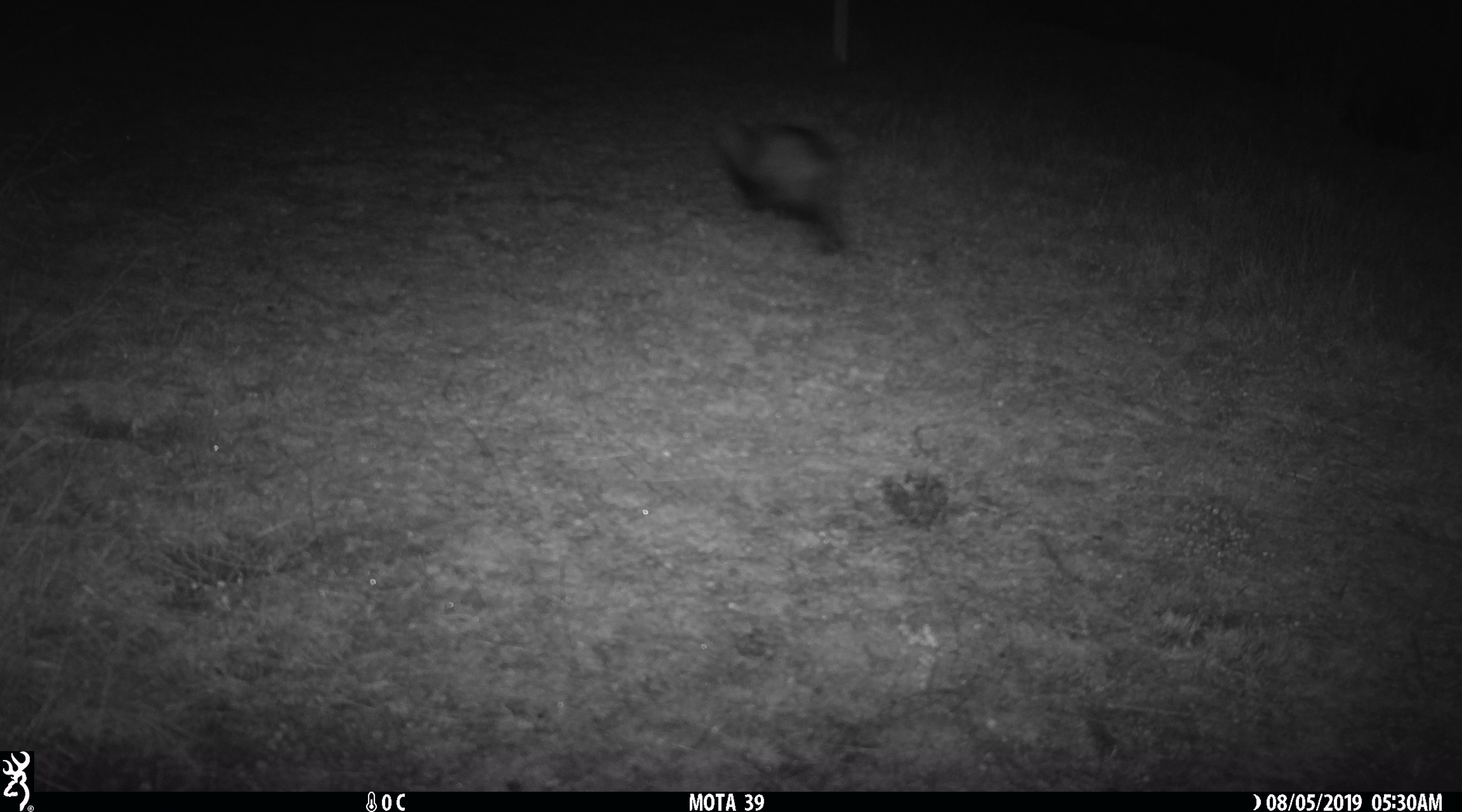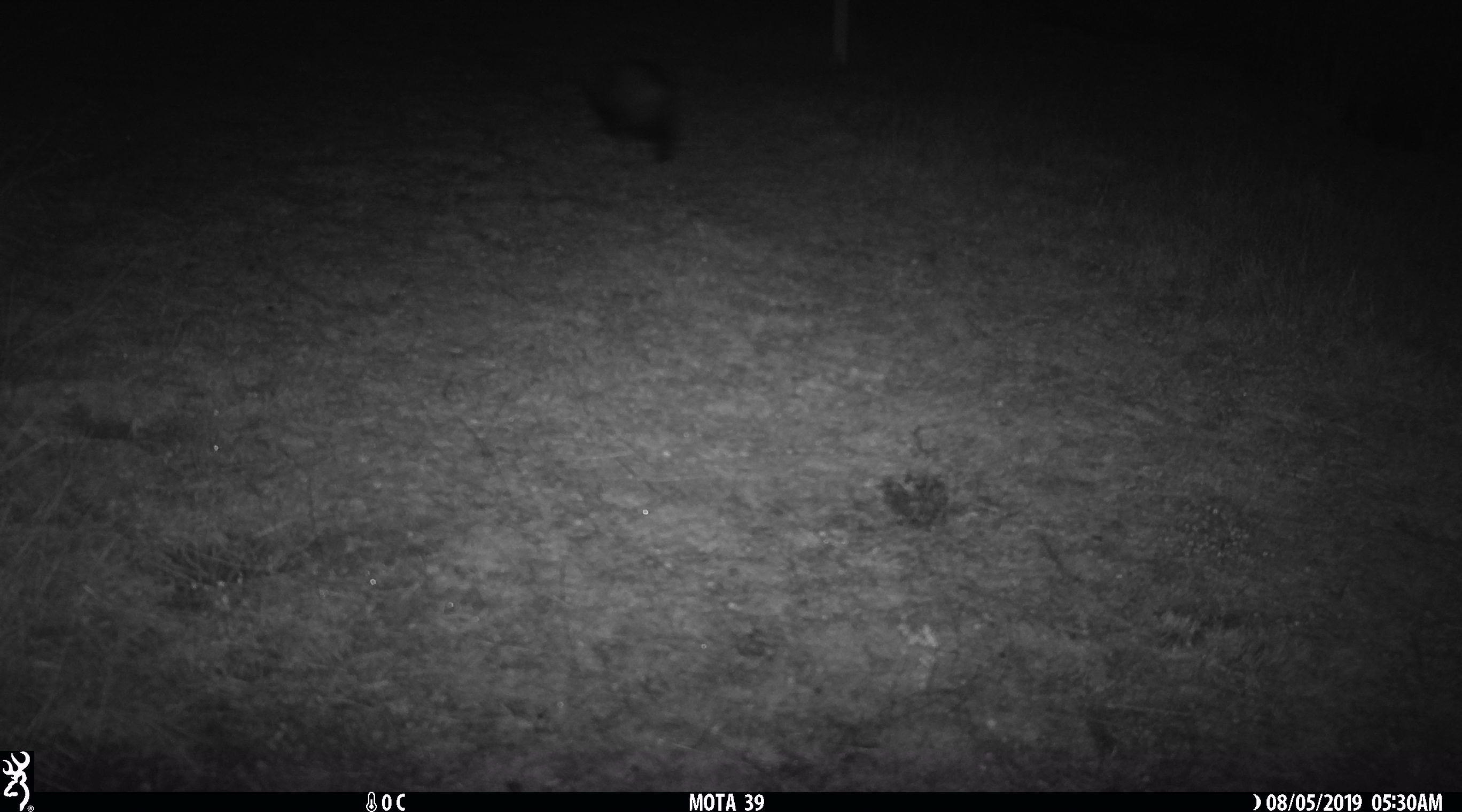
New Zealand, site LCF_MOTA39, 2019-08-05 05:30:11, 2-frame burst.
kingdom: Animalia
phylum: Chordata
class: Mammalia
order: Carnivora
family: Mustelidae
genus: Mustela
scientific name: Mustela furo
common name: ferret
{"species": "ferret (Mustela furo)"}